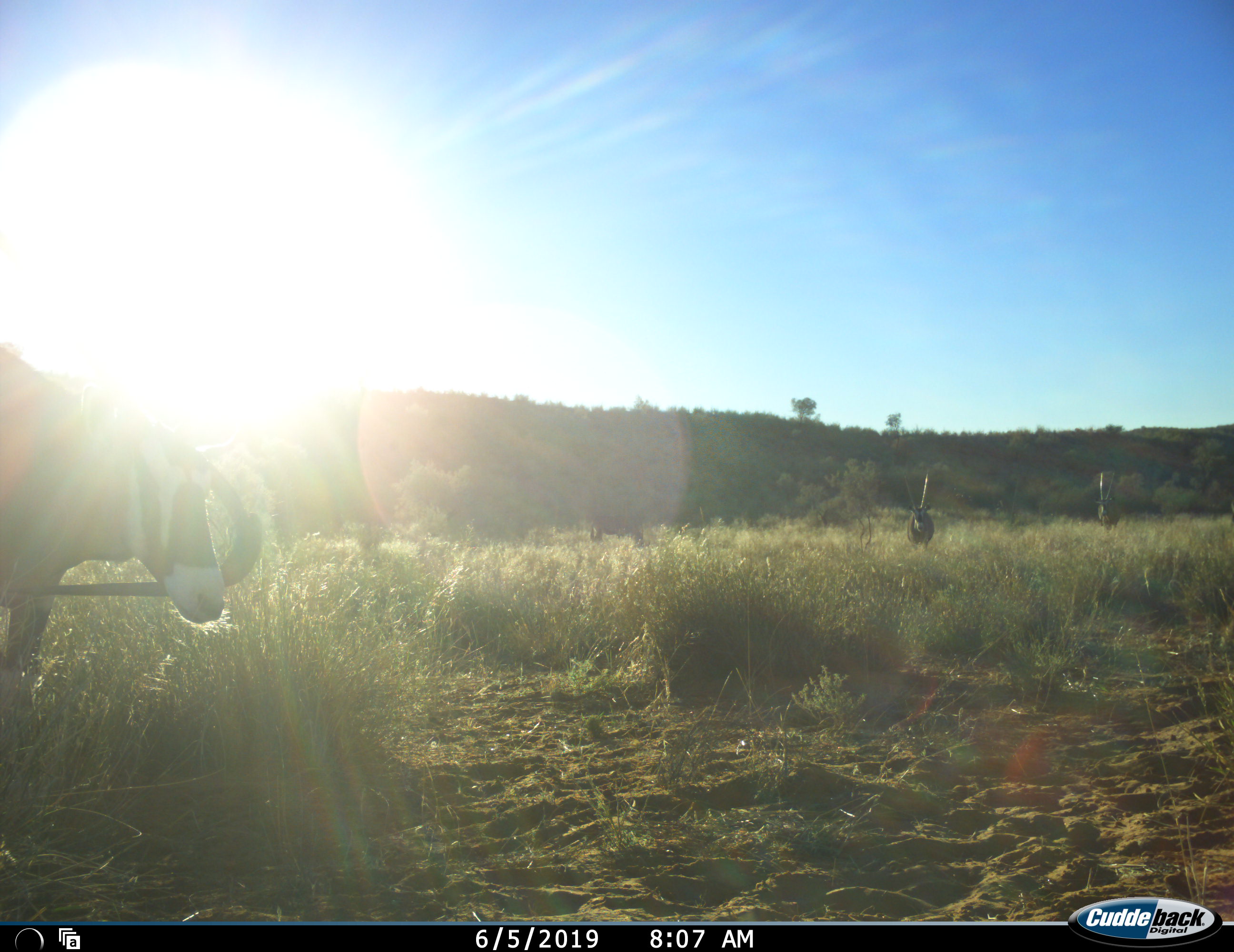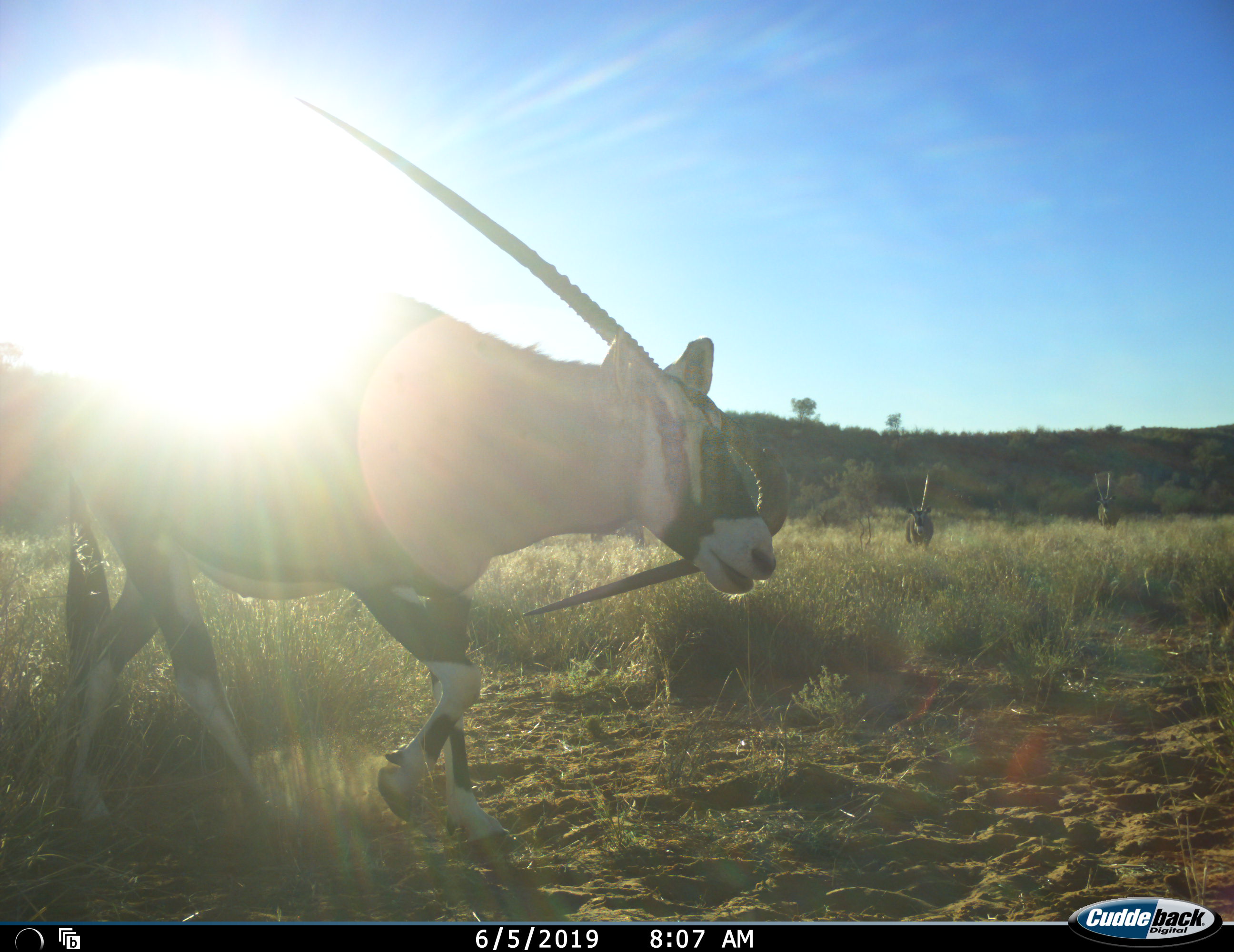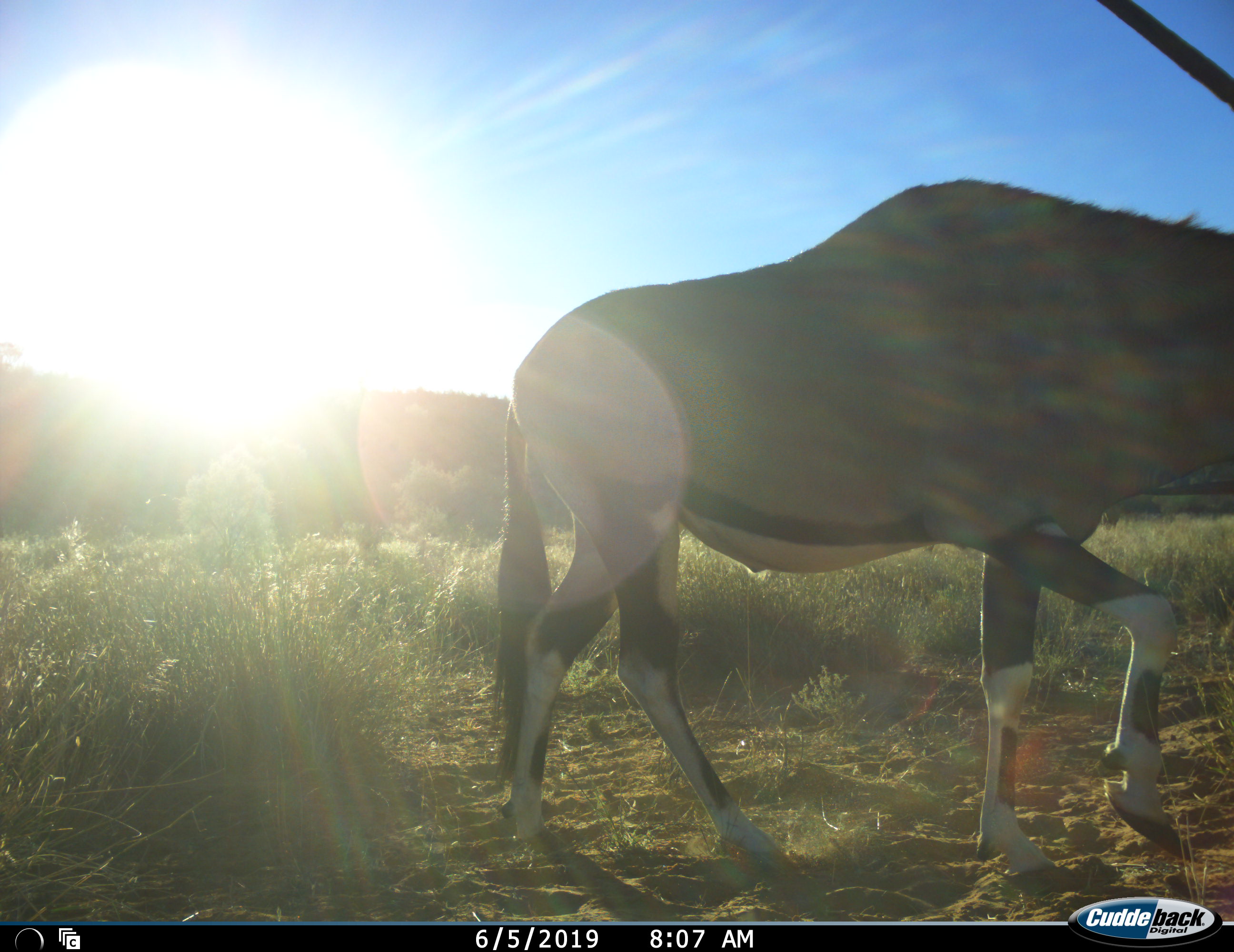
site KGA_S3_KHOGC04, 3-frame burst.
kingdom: Animalia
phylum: Chordata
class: Mammalia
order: Artiodactyla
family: Bovidae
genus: Oryx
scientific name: Oryx gazella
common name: gemsbok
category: oryx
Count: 3.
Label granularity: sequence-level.